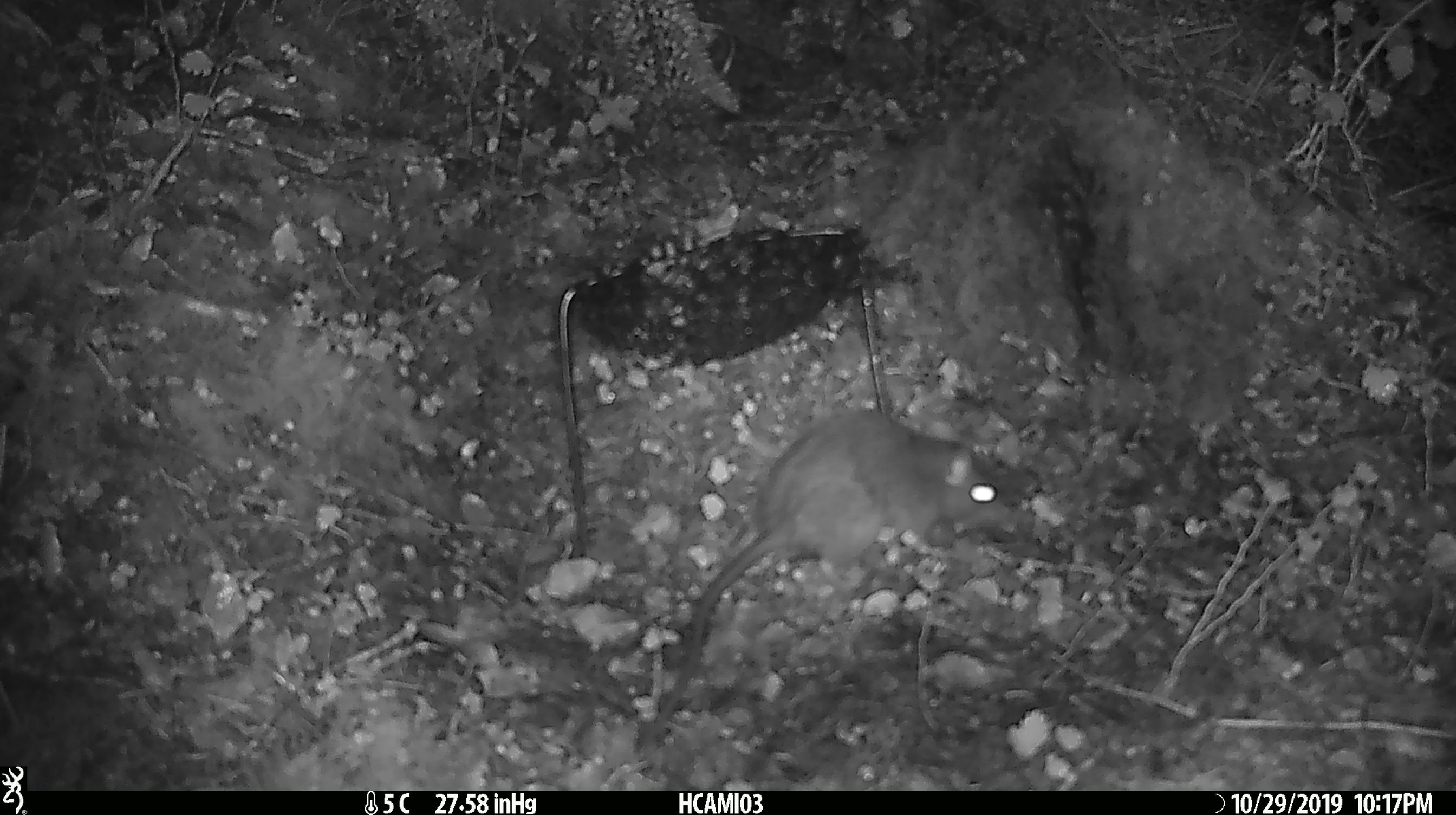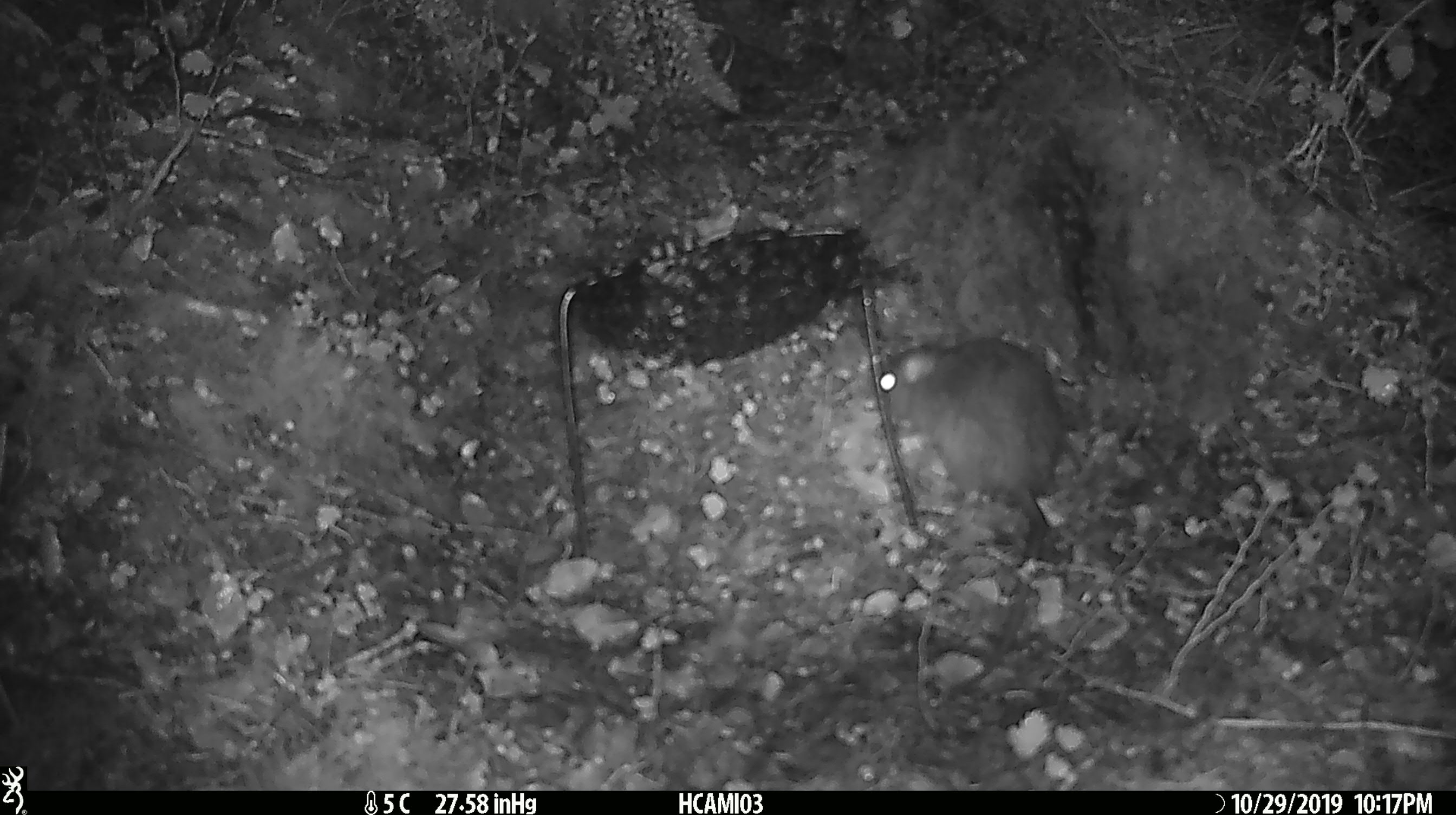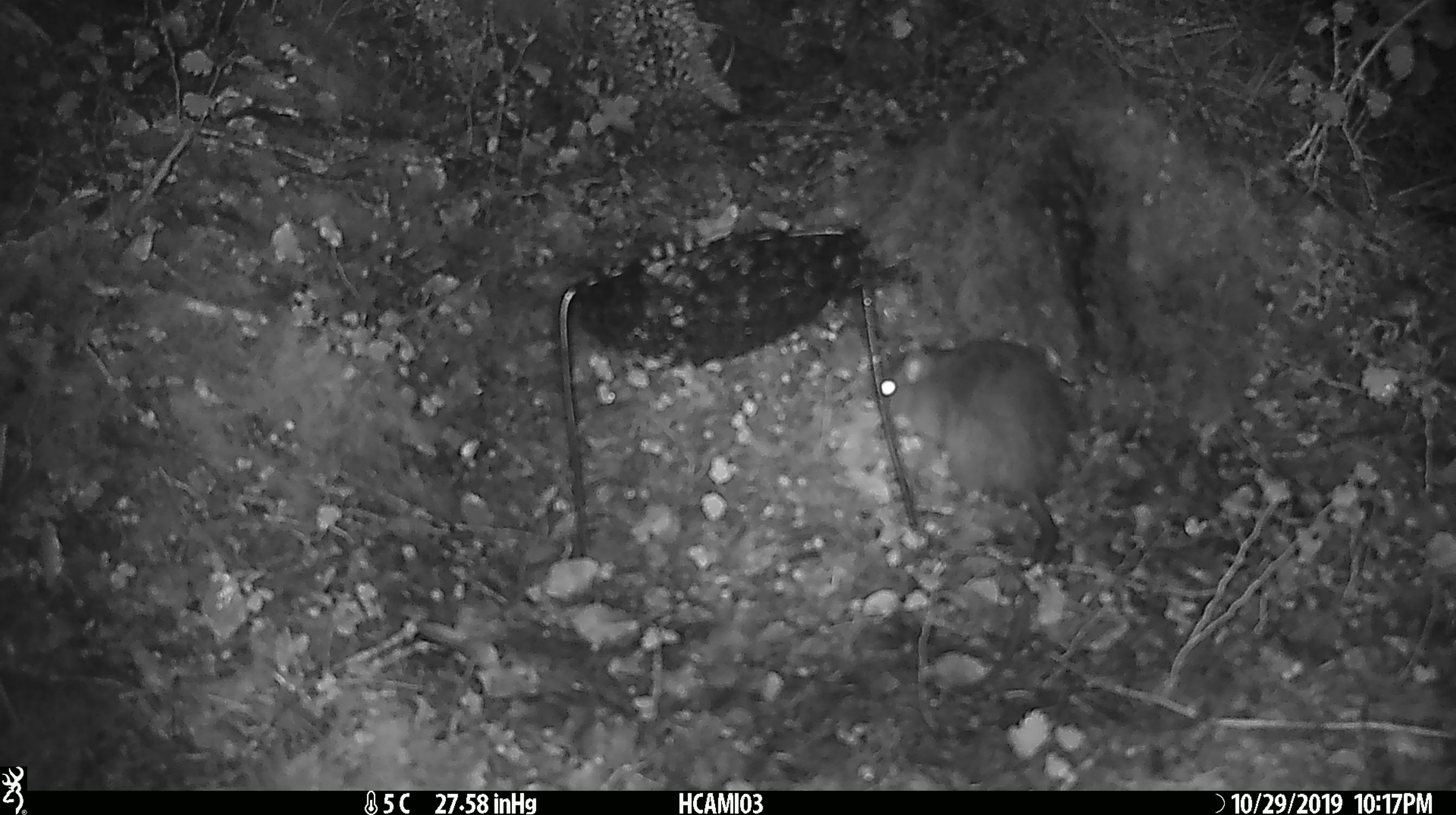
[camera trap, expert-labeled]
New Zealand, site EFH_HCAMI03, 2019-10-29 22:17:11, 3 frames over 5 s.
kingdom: Animalia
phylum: Chordata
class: Mammalia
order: Rodentia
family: Muridae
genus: Rattus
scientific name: Rattus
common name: rat